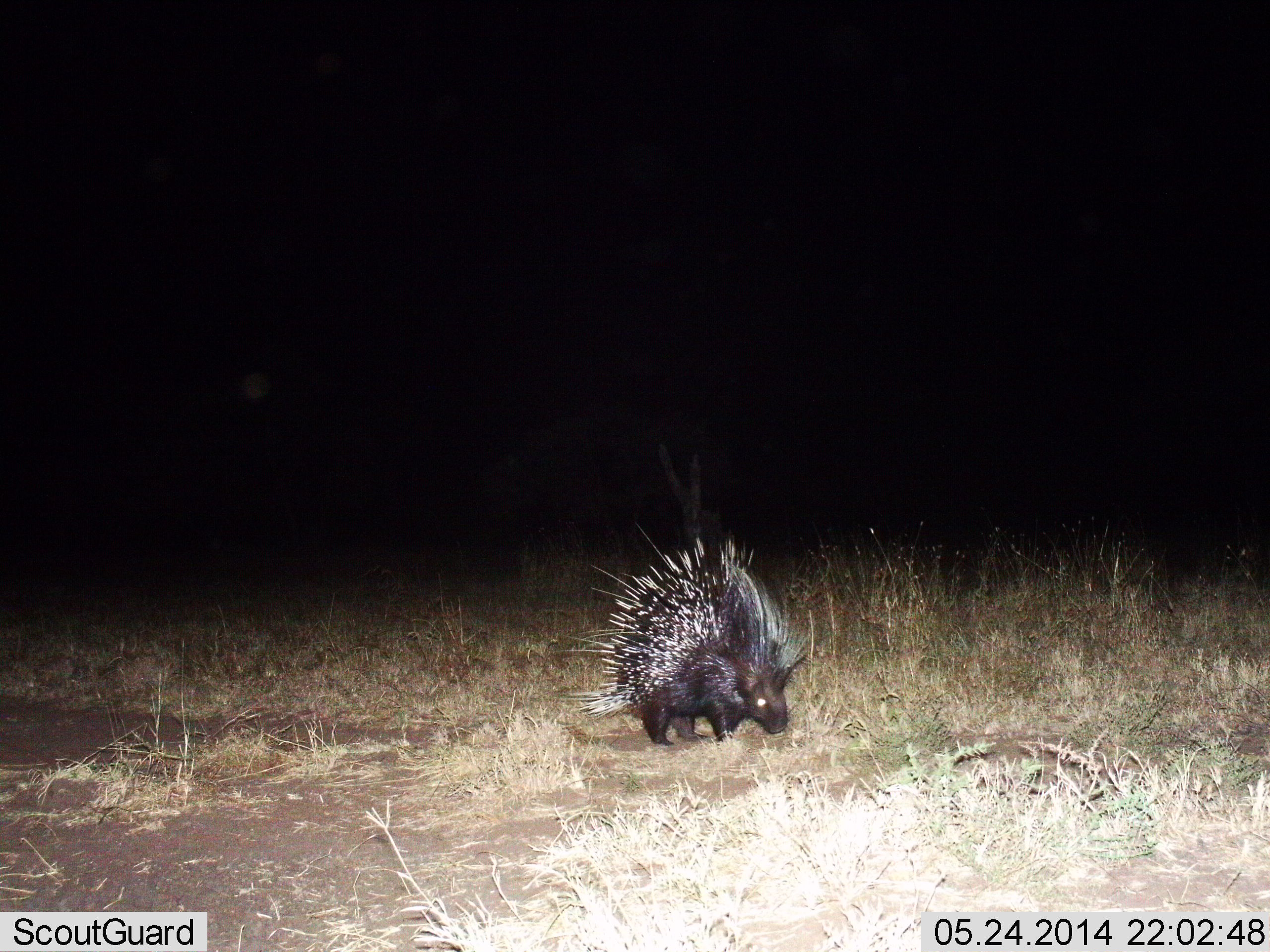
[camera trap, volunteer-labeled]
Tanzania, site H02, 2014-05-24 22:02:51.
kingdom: Animalia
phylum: Chordata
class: Mammalia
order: Rodentia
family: Hystricidae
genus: Hystrix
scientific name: Hystrix cristata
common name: crested porcupine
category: porcupine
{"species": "porcupine (crested porcupine) (Hystrix cristata)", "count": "1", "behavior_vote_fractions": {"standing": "50%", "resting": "0%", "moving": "40%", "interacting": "0%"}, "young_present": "0%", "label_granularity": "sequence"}